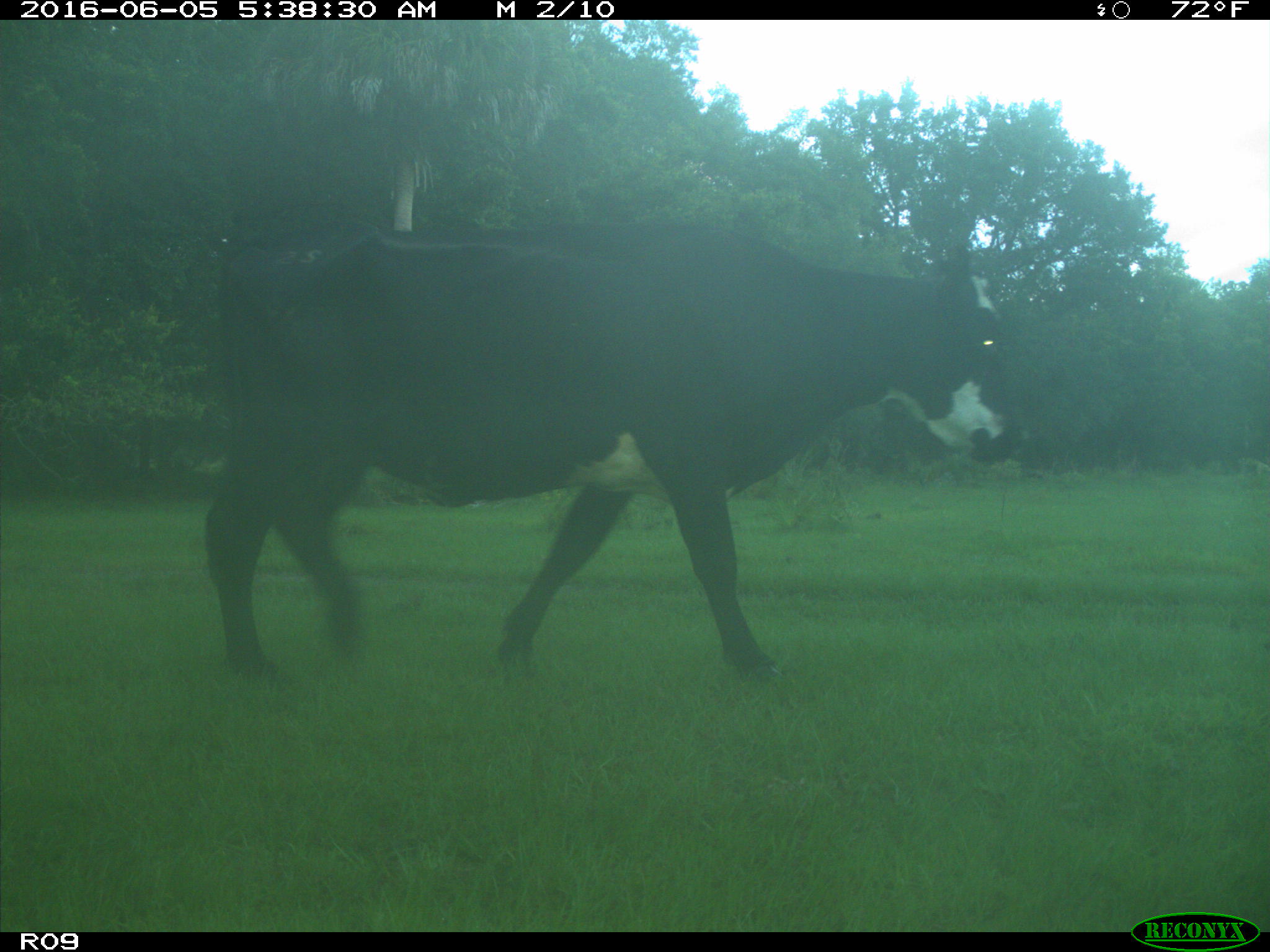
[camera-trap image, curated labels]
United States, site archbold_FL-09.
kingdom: Animalia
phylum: Chordata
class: Mammalia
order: Artiodactyla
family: Bovidae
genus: Bos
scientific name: Bos taurus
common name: domestic cow